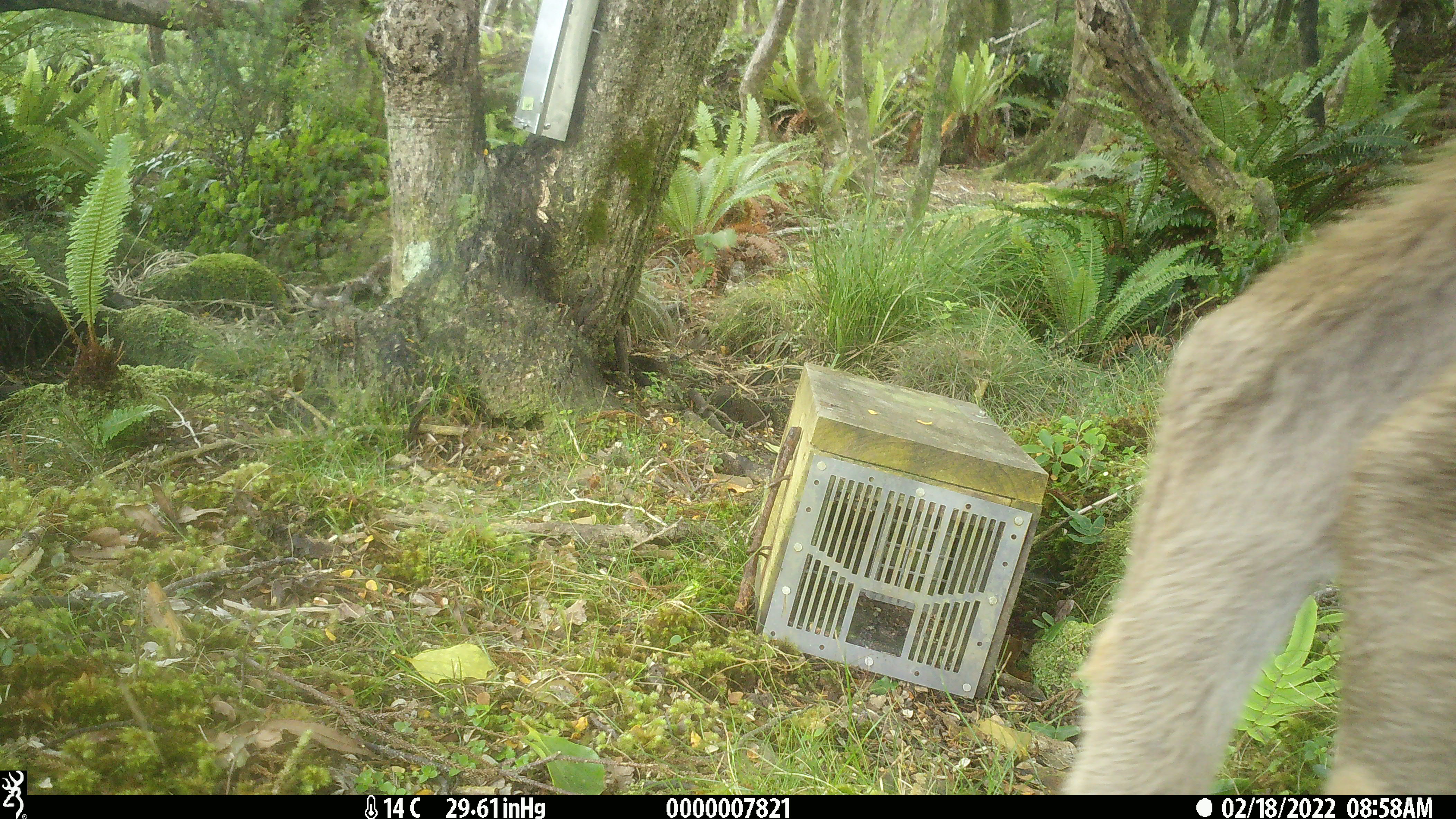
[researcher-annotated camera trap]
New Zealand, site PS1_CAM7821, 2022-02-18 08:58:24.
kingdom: Animalia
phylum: Chordata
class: Mammalia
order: Artiodactyla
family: Cervidae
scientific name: Cervidae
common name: deer